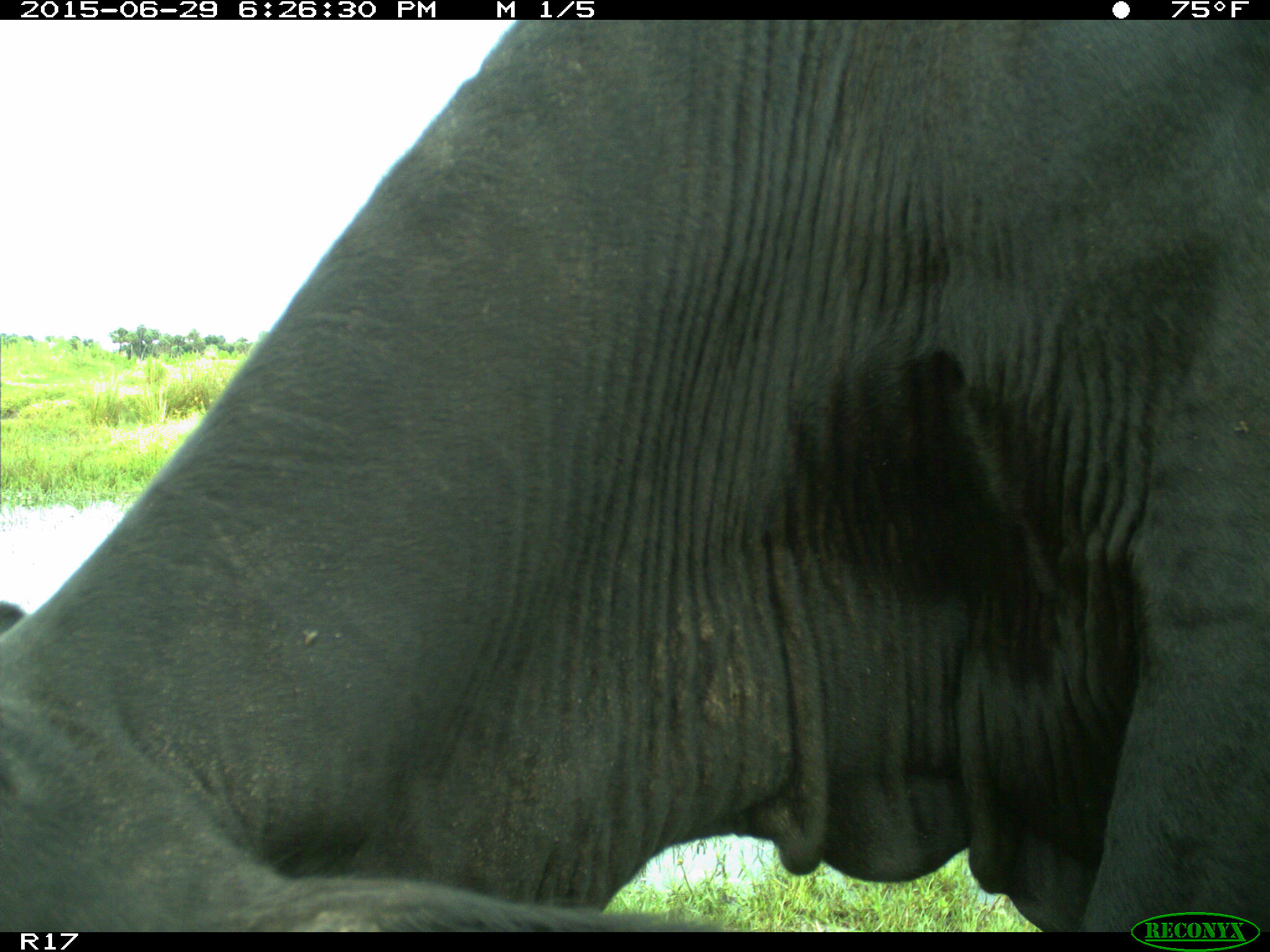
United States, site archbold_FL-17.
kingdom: Animalia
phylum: Chordata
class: Mammalia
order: Artiodactyla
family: Bovidae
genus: Bos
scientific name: Bos taurus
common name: domestic cow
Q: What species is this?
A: Bos taurus (domestic cow).